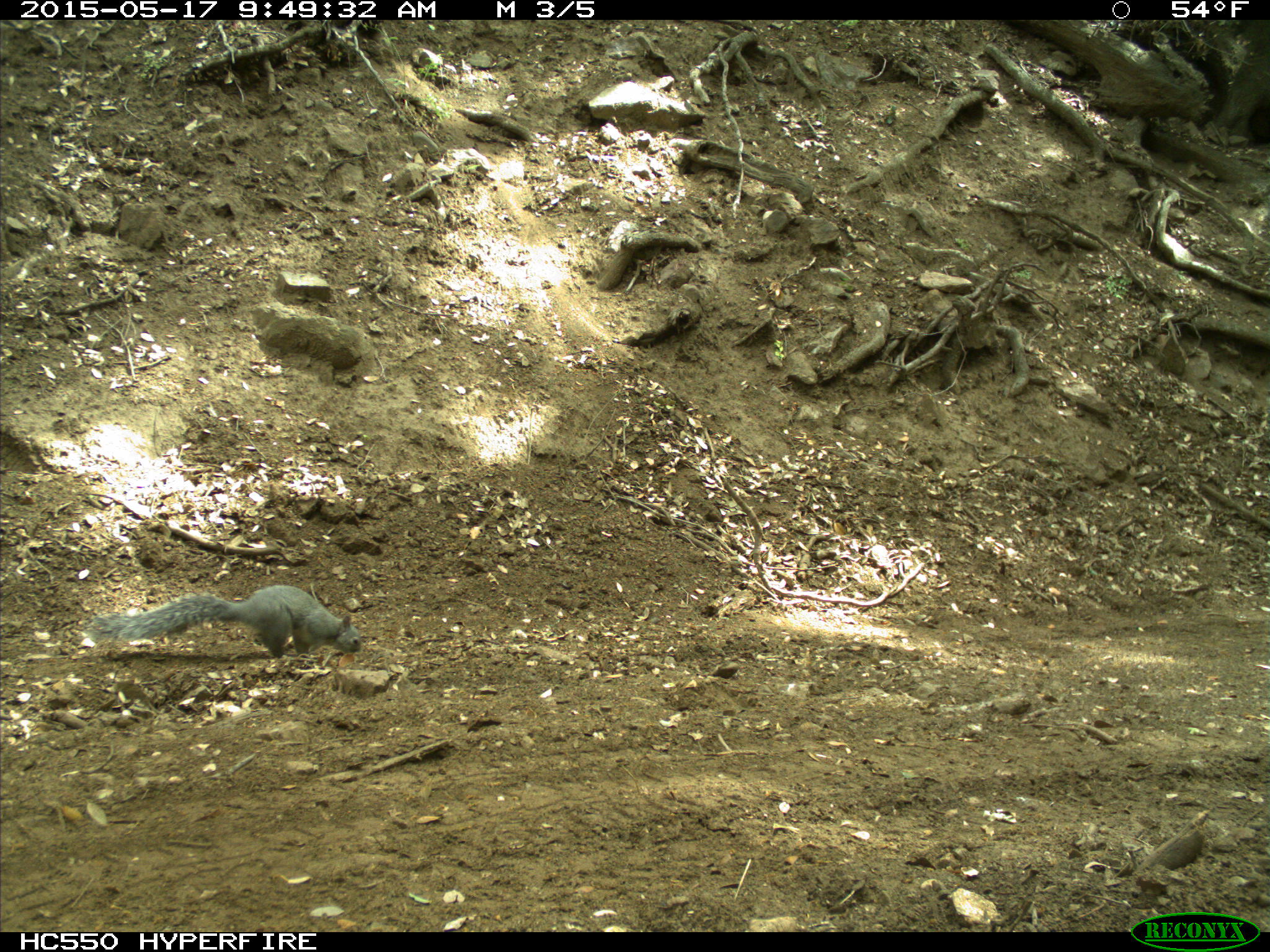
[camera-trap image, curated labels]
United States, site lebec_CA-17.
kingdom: Animalia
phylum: Chordata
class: Mammalia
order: Rodentia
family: Sciuridae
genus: Sciurus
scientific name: Sciurus carolinensis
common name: eastern gray squirrel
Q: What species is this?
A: Sciurus carolinensis (eastern gray squirrel).